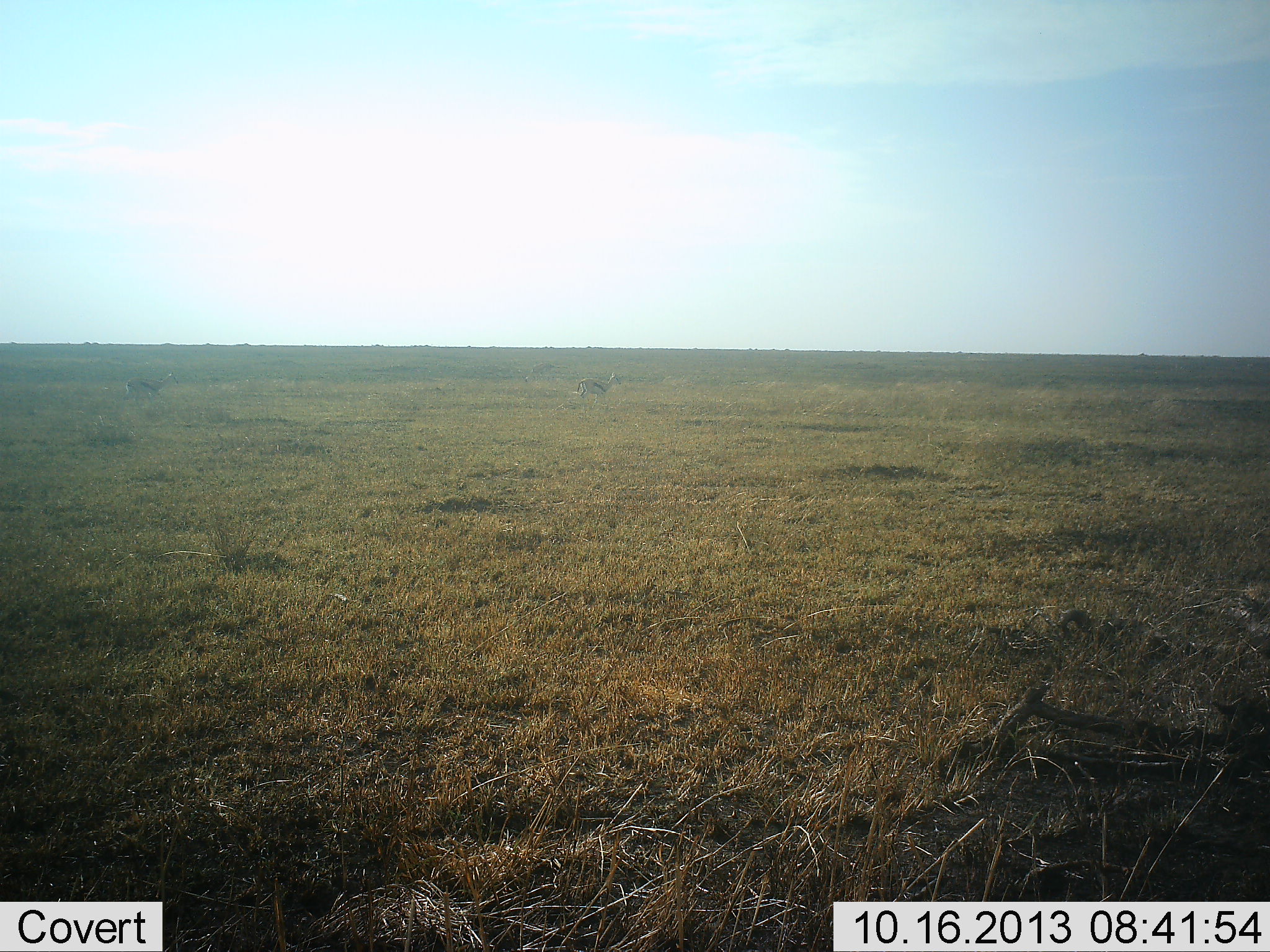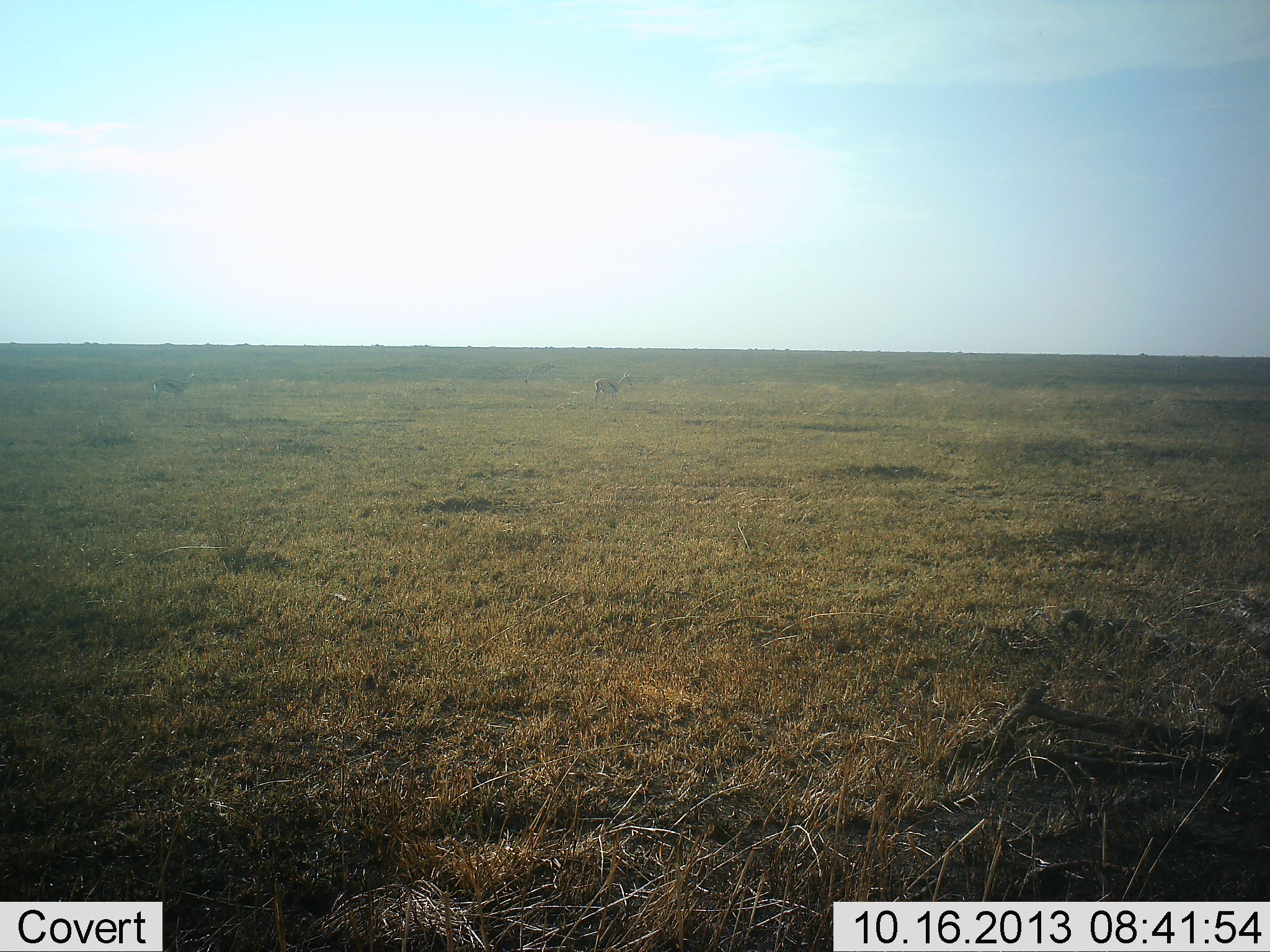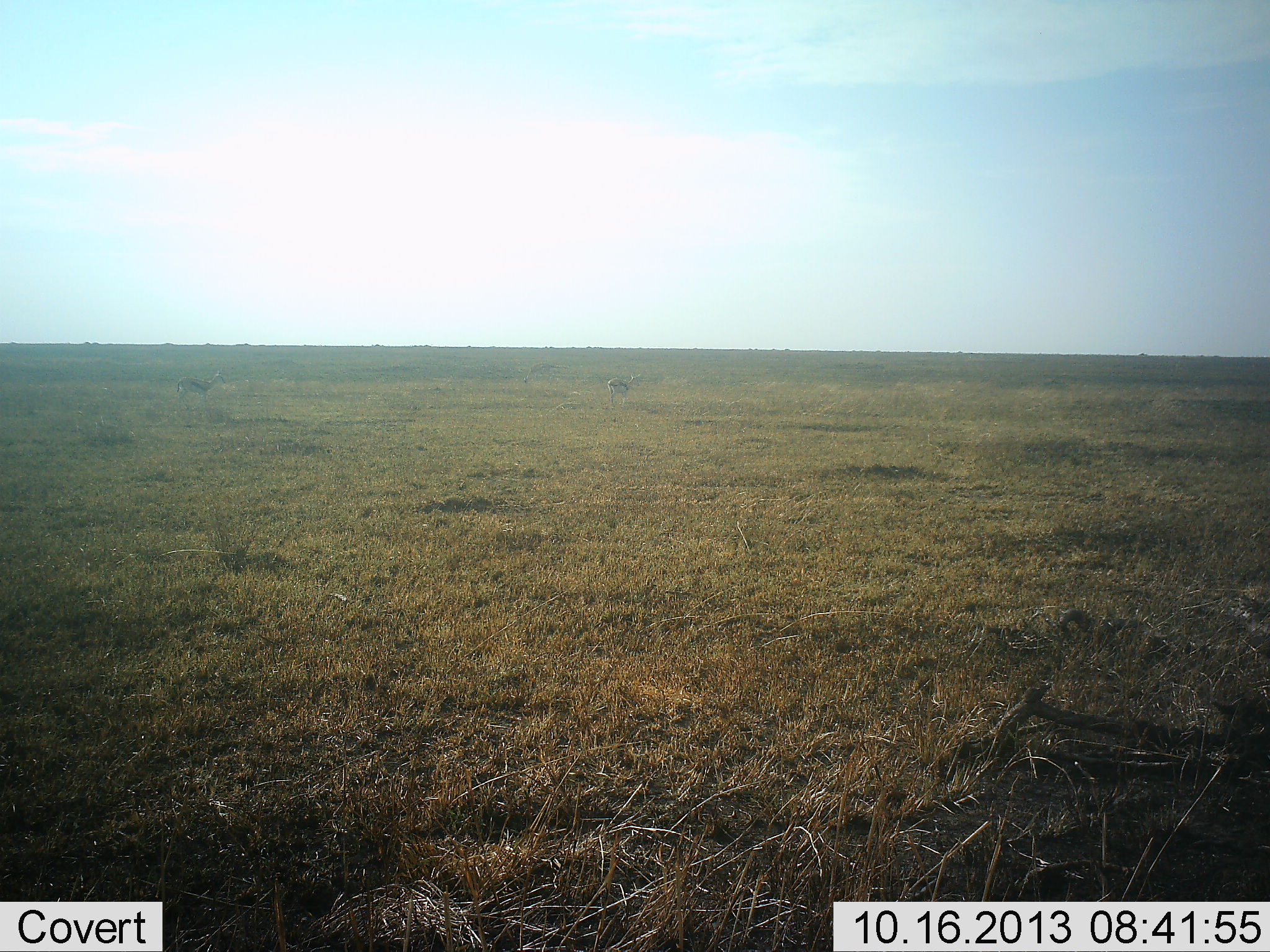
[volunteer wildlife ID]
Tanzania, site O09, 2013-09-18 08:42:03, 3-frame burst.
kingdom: Animalia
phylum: Chordata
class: Mammalia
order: Artiodactyla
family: Bovidae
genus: Eudorcas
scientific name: Eudorcas thomsonii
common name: thomson's gazelle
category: gazellethomsons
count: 2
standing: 24%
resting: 0%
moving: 86%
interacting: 0%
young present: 0%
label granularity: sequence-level